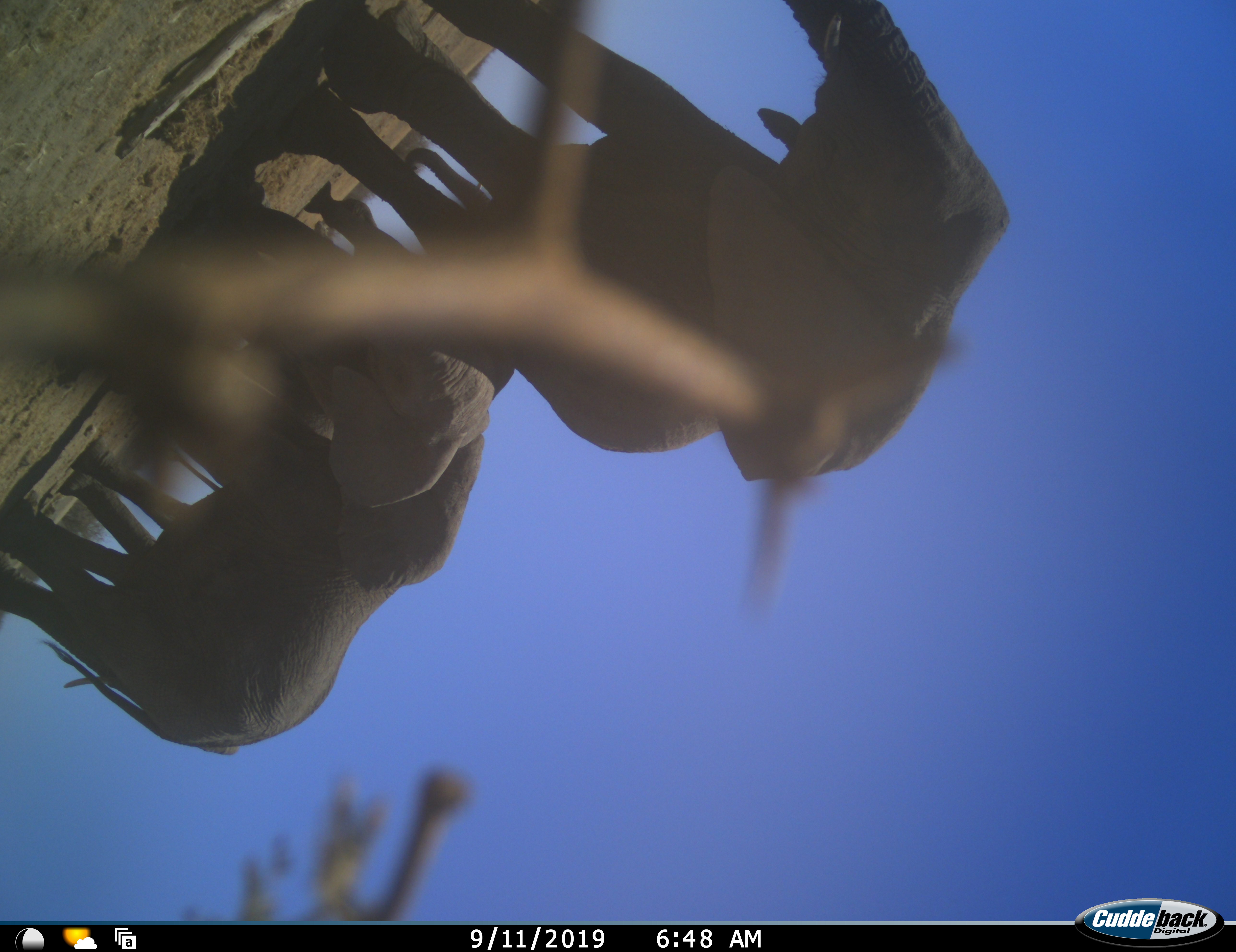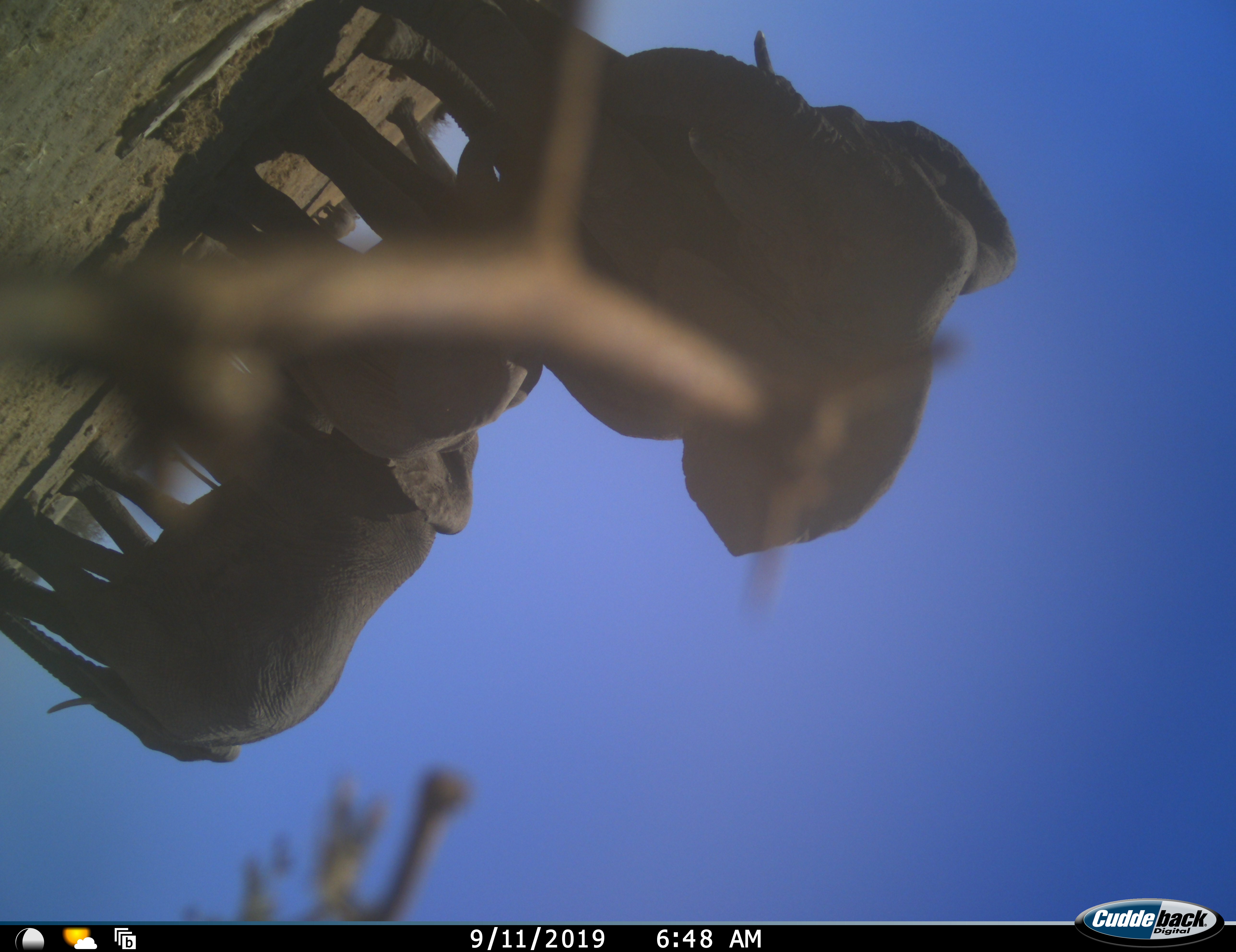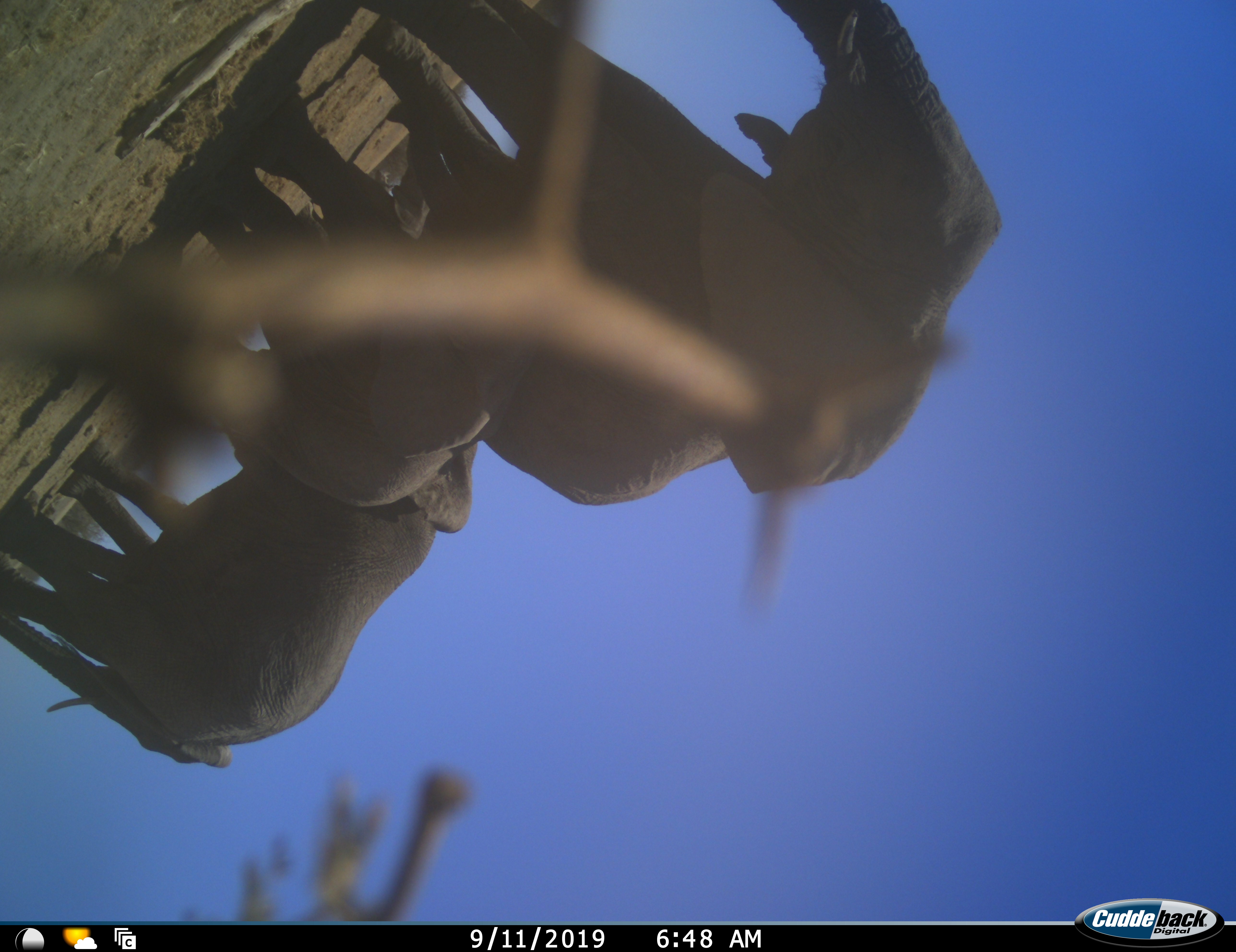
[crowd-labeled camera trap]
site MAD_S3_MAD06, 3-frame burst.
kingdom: Animalia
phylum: Chordata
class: Mammalia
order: Proboscidea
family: Elephantidae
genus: Loxodonta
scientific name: Loxodonta africana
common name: african bush elephant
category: elephant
Elephant (african bush elephant) (Loxodonta africana), count 4. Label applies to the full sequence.